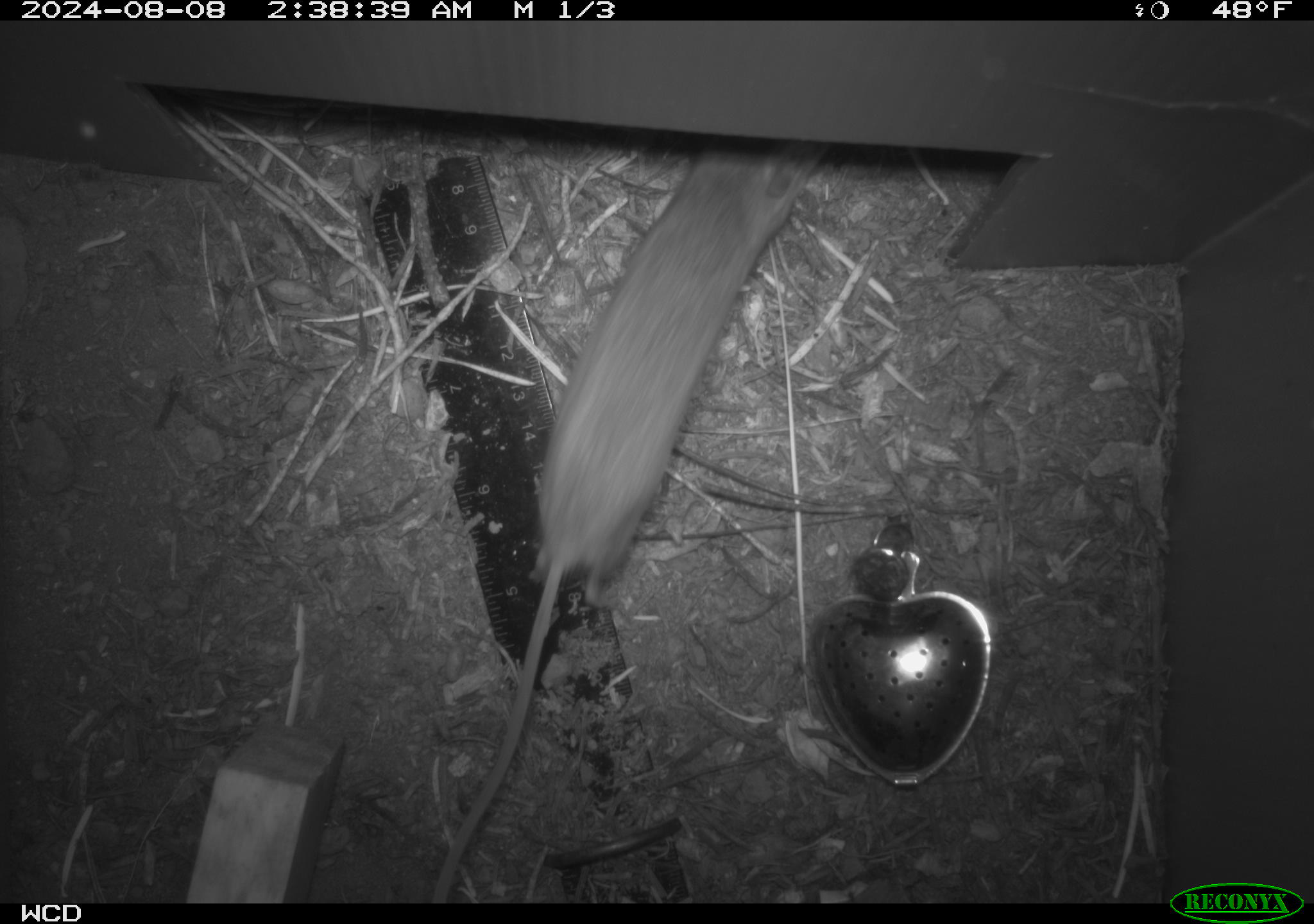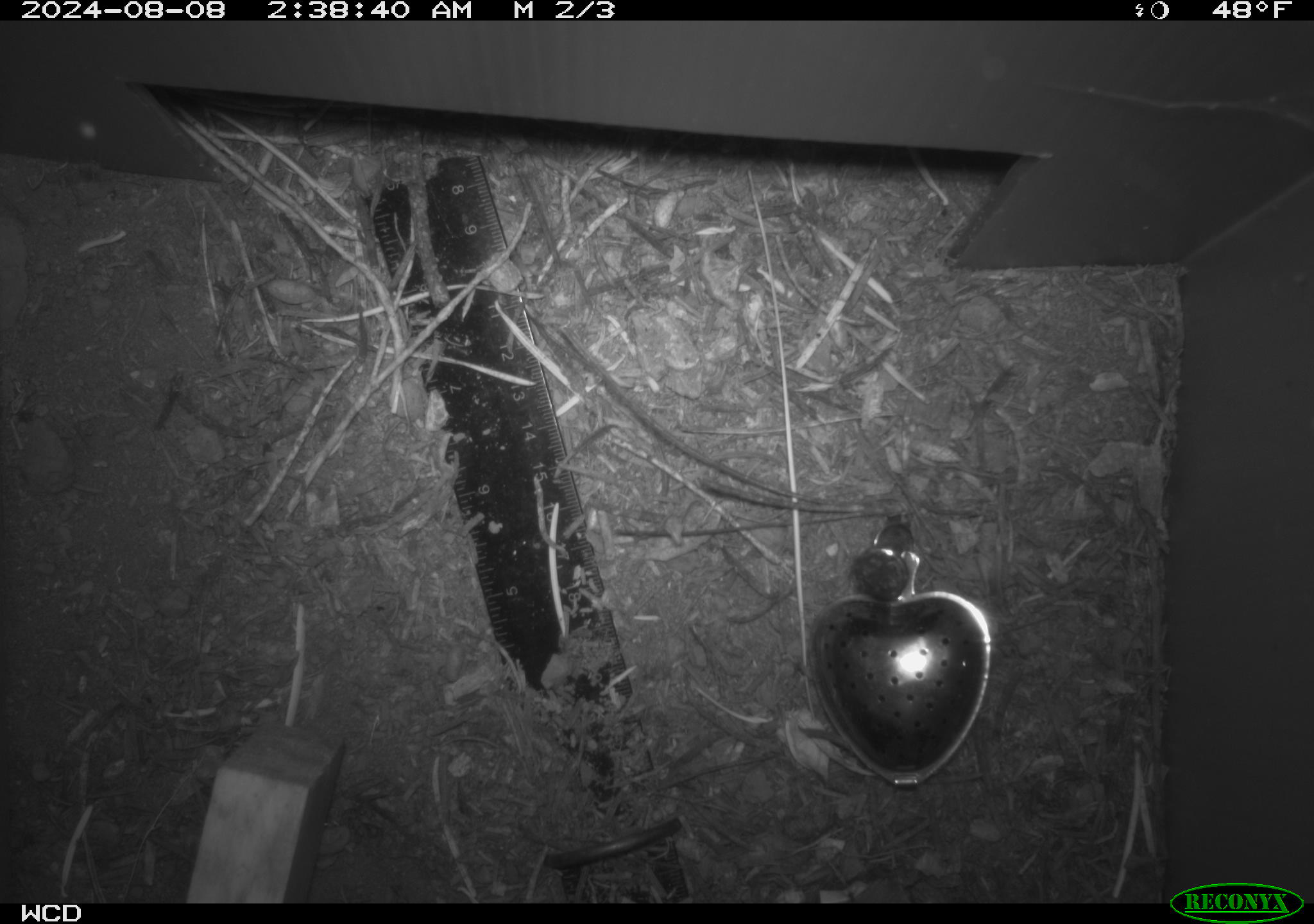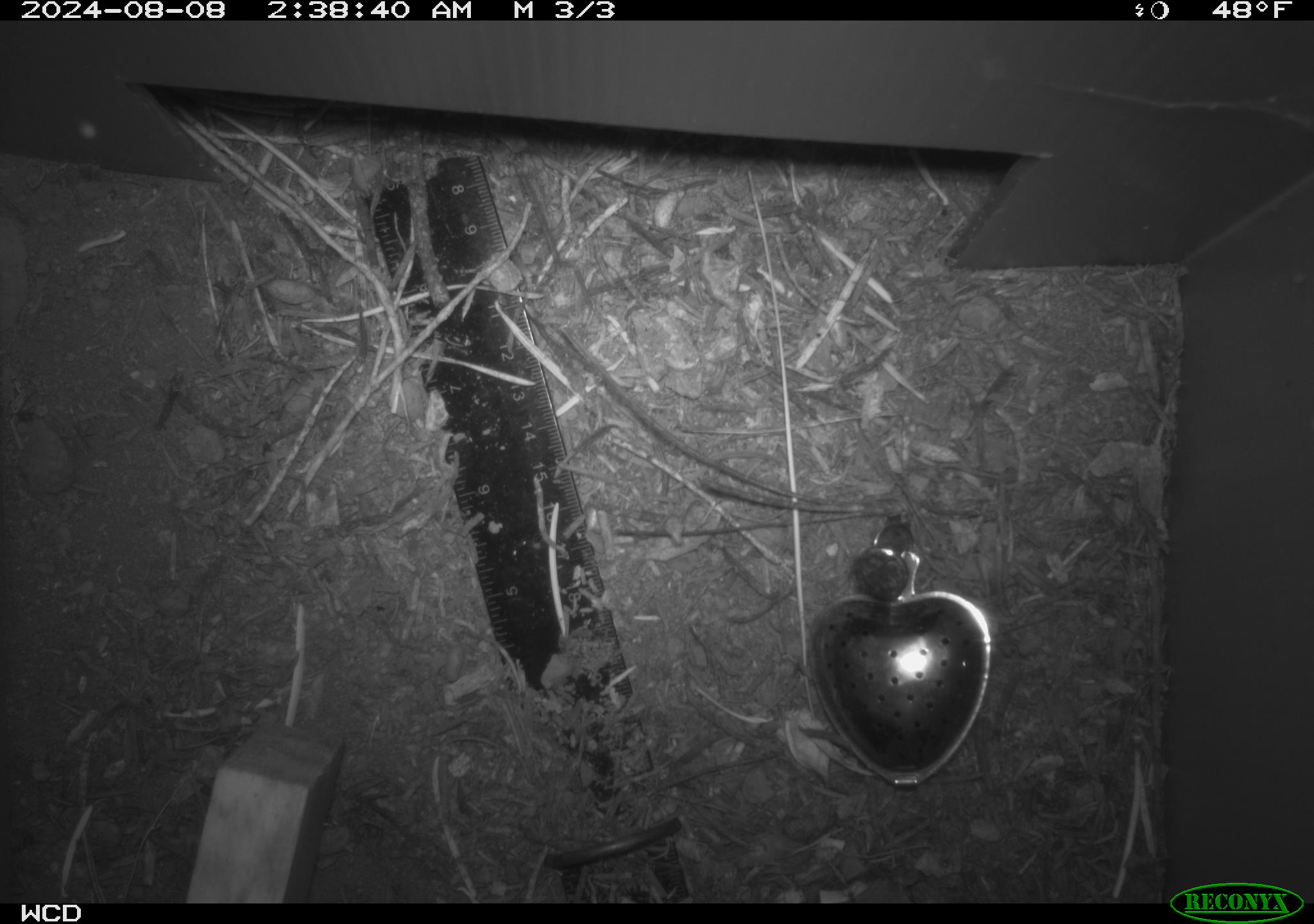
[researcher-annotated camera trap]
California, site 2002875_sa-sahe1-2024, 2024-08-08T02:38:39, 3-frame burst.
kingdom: Animalia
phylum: Chordata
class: Mammalia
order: Rodentia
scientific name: Rodentia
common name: mouse species